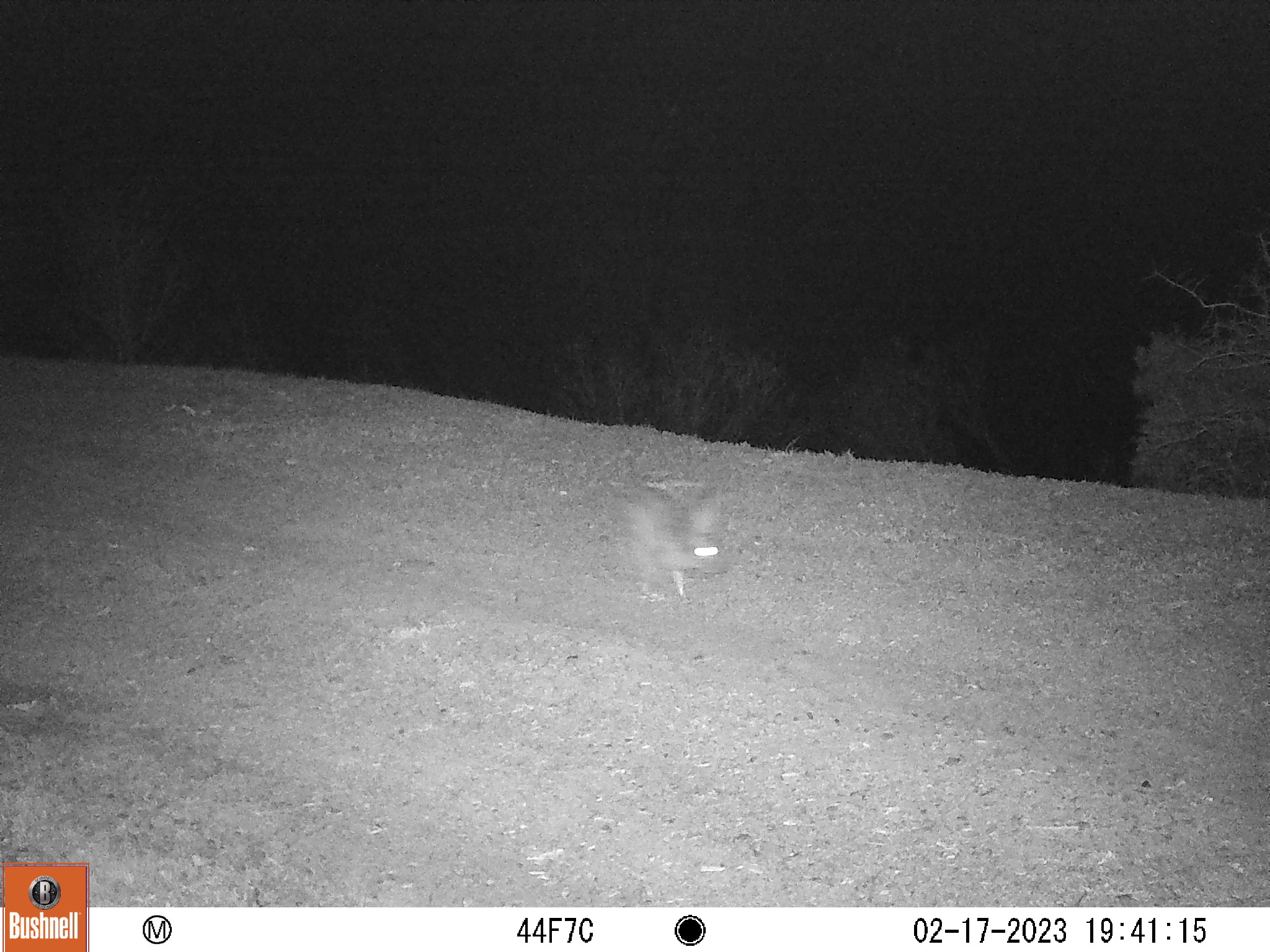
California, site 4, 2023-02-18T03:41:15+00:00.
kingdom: Animalia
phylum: Chordata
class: Mammalia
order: Lagomorpha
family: Leporidae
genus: Lepus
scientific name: Lepus californicus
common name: black-tailed jackrabbit